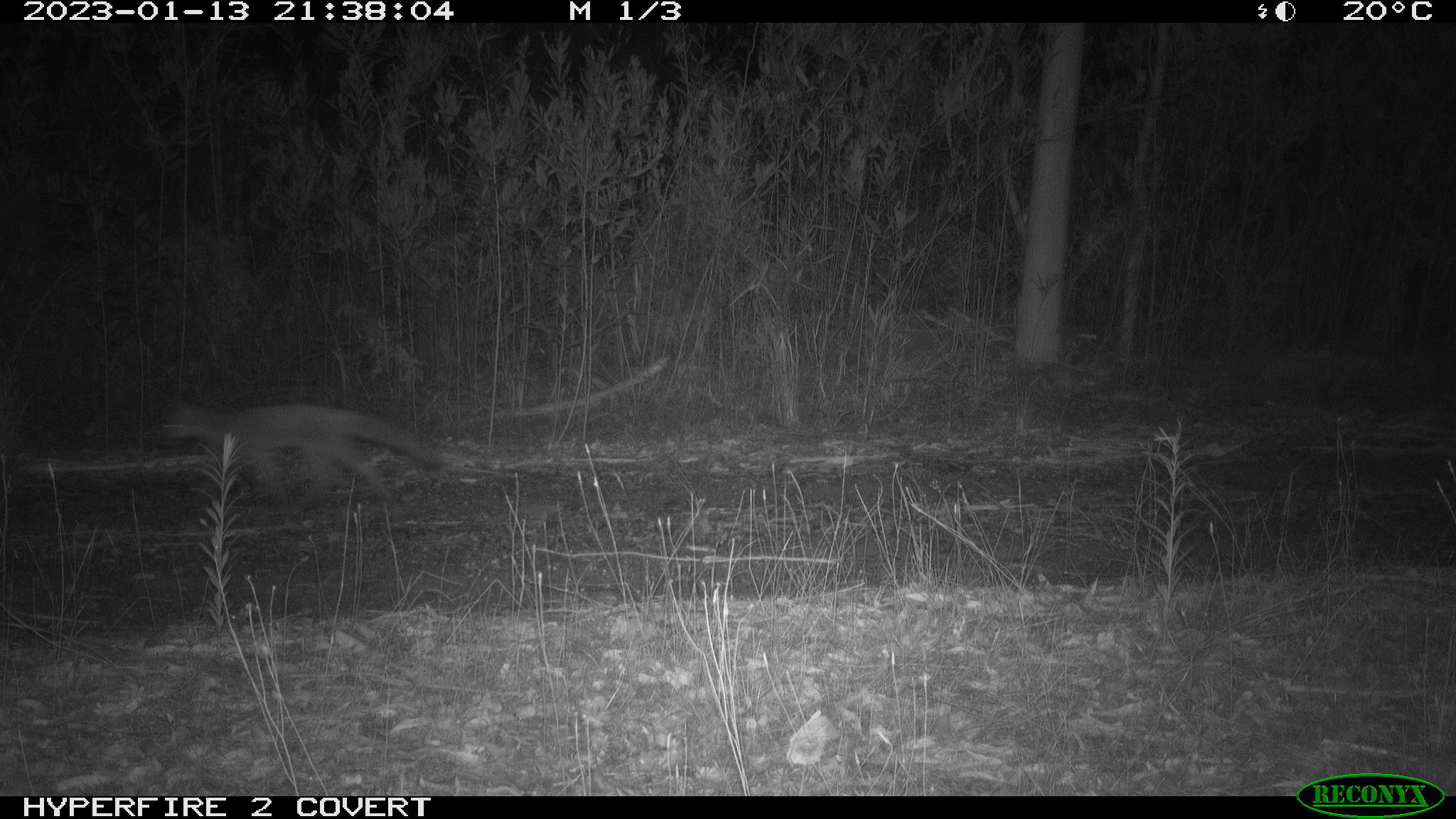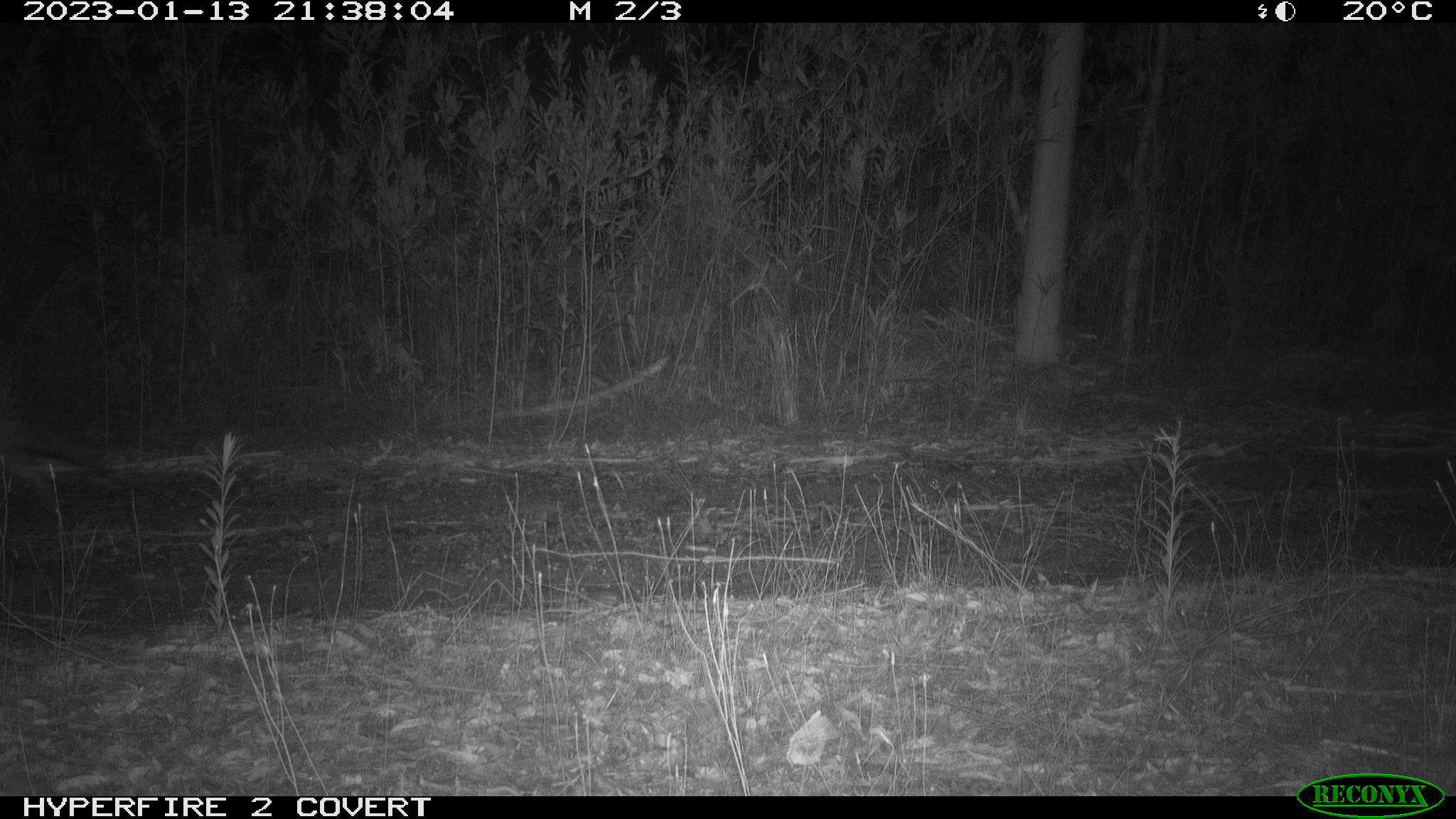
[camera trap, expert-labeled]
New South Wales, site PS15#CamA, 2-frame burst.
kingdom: Animalia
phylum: Chordata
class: Mammalia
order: Carnivora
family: Canidae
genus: Vulpes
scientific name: Vulpes vulpes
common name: red fox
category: fox